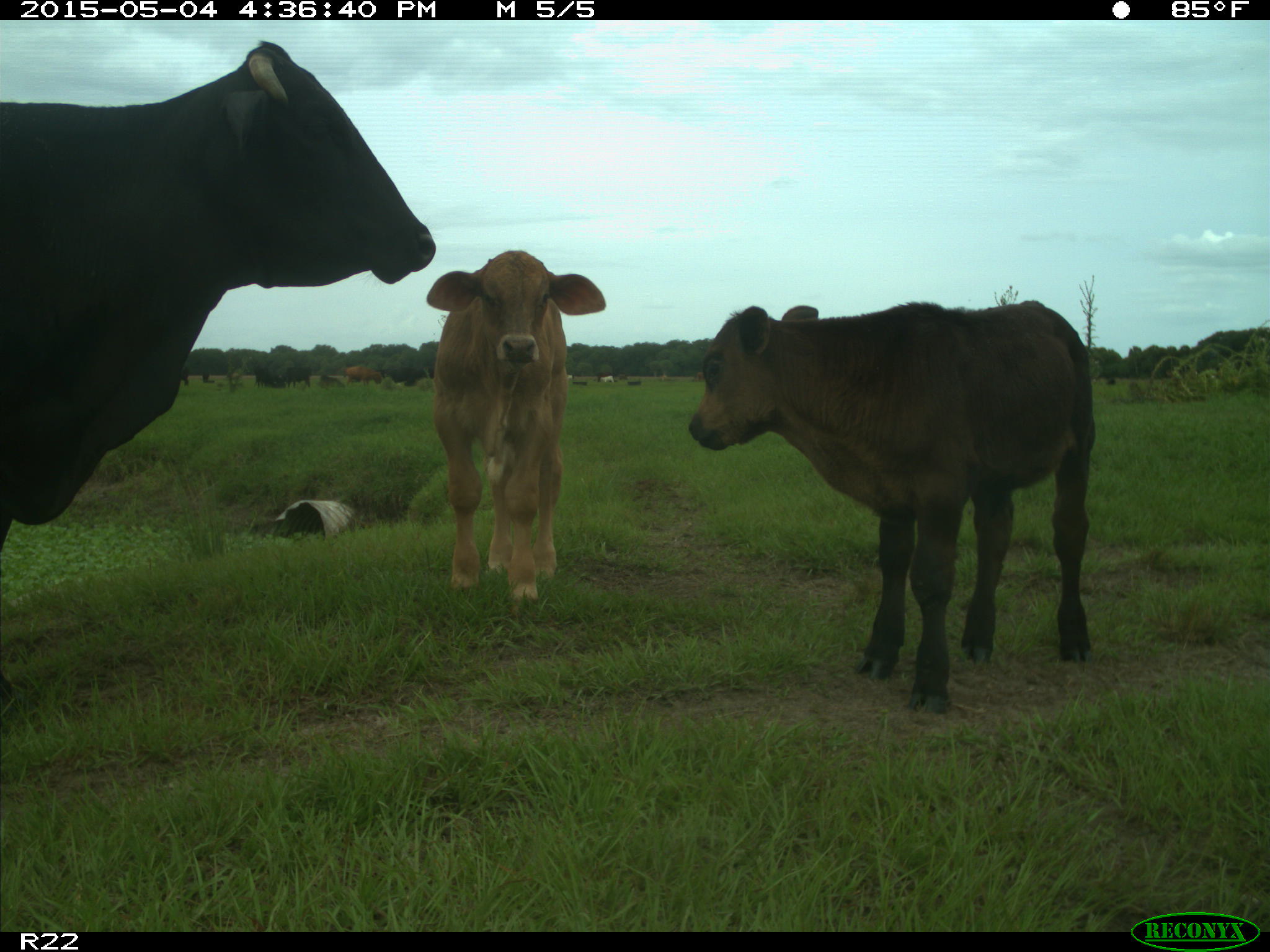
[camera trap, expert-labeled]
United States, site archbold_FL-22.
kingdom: Animalia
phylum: Chordata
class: Mammalia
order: Artiodactyla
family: Bovidae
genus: Bos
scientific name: Bos taurus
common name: domestic cow